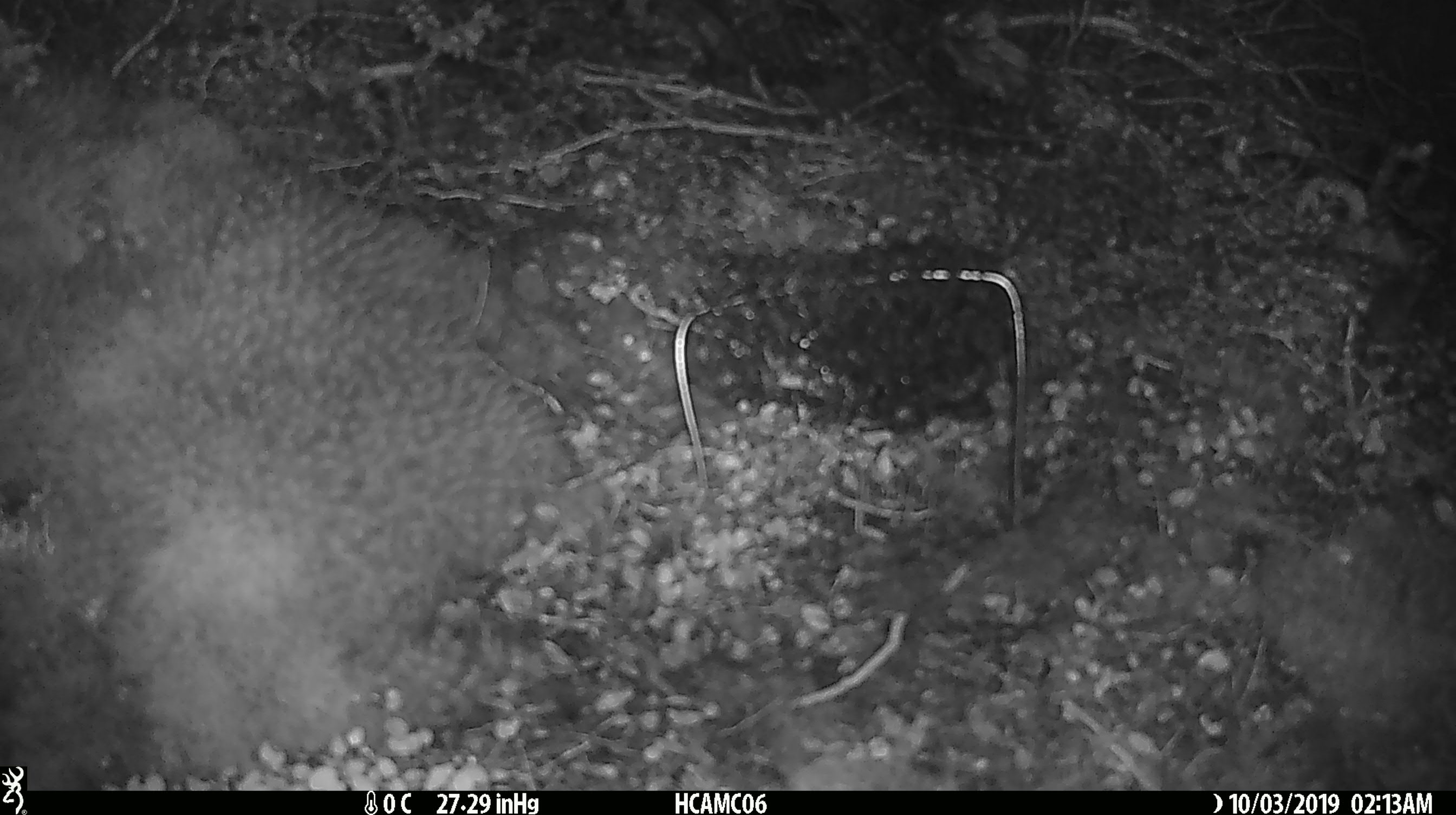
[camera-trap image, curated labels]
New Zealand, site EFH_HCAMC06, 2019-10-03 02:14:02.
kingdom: Animalia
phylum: Chordata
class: Mammalia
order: Rodentia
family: Muridae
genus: Mus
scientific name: Mus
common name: mouse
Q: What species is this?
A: Mouse (Mus).